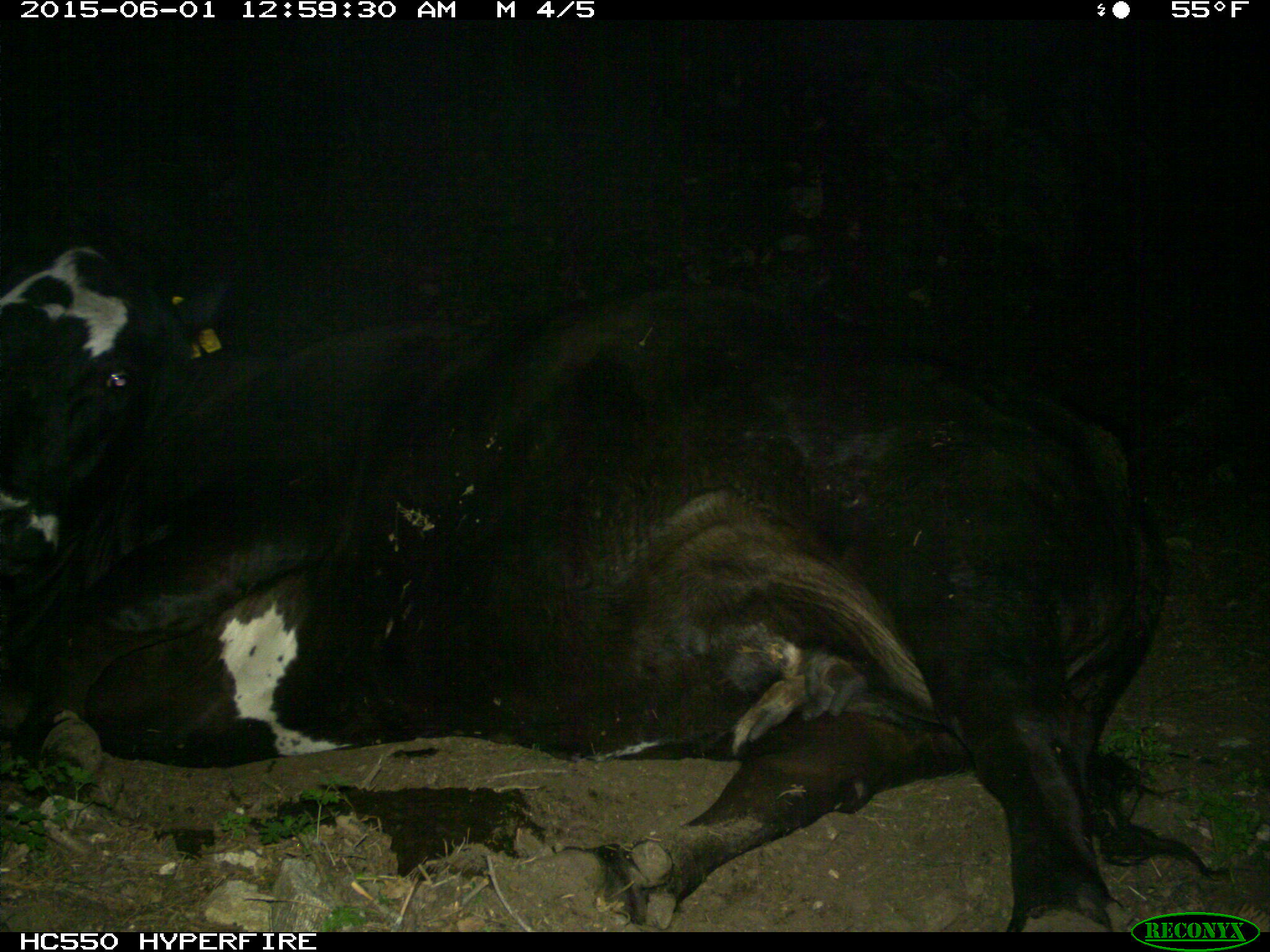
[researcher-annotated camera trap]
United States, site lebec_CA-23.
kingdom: Animalia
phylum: Chordata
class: Mammalia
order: Artiodactyla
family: Bovidae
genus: Bos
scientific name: Bos taurus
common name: domestic cow